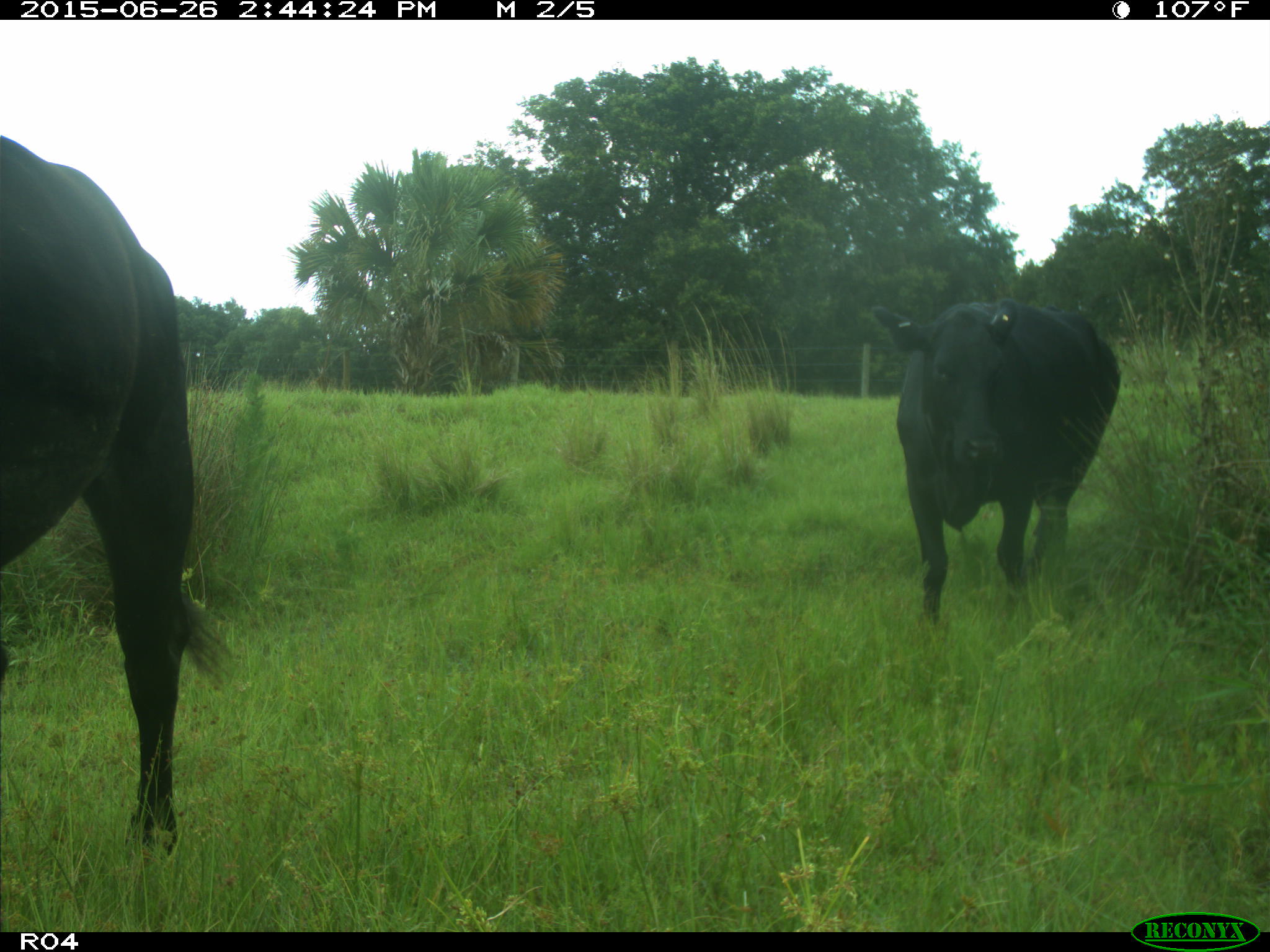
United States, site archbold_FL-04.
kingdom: Animalia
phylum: Chordata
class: Mammalia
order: Artiodactyla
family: Bovidae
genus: Bos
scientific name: Bos taurus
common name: domestic cow